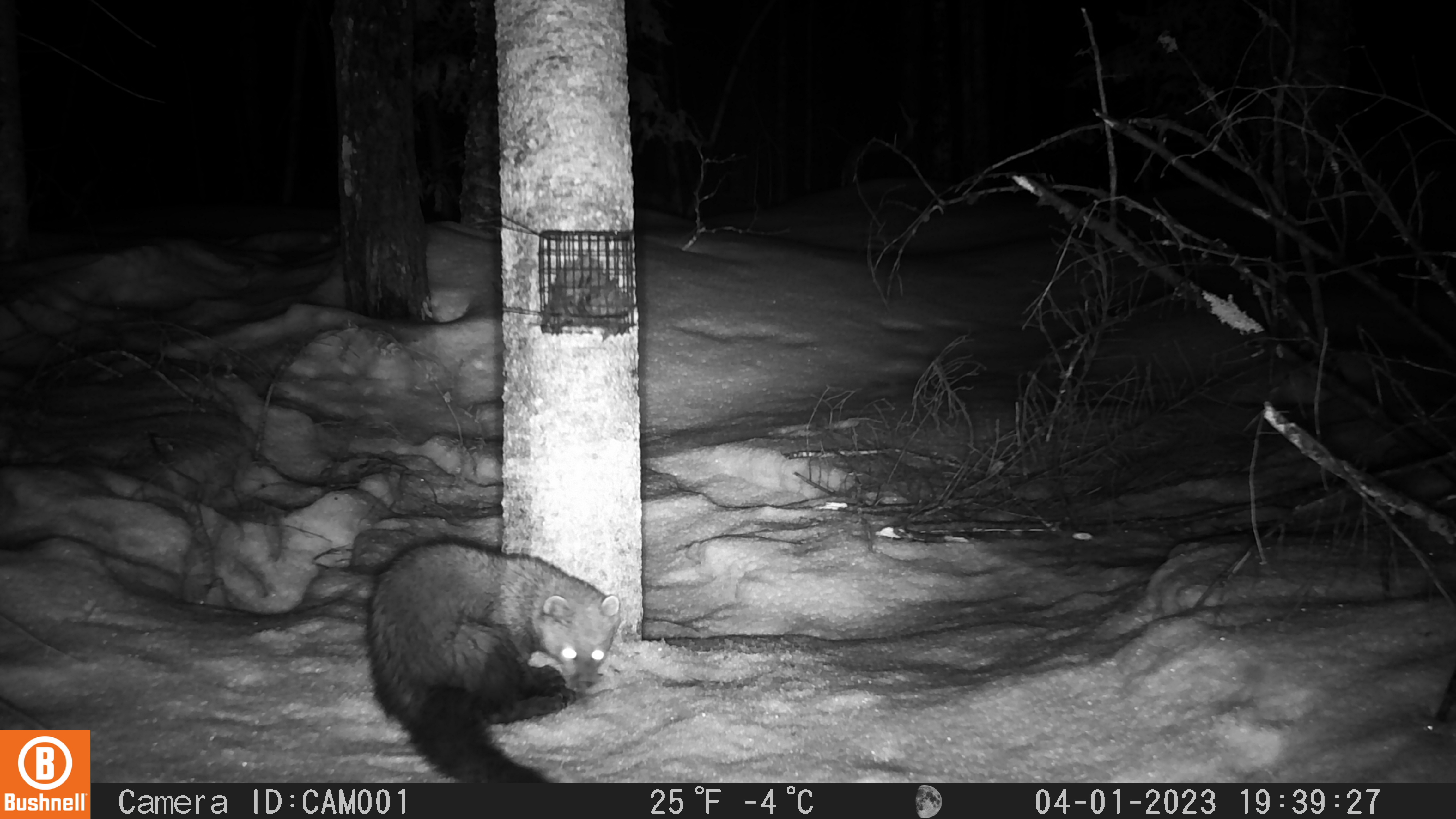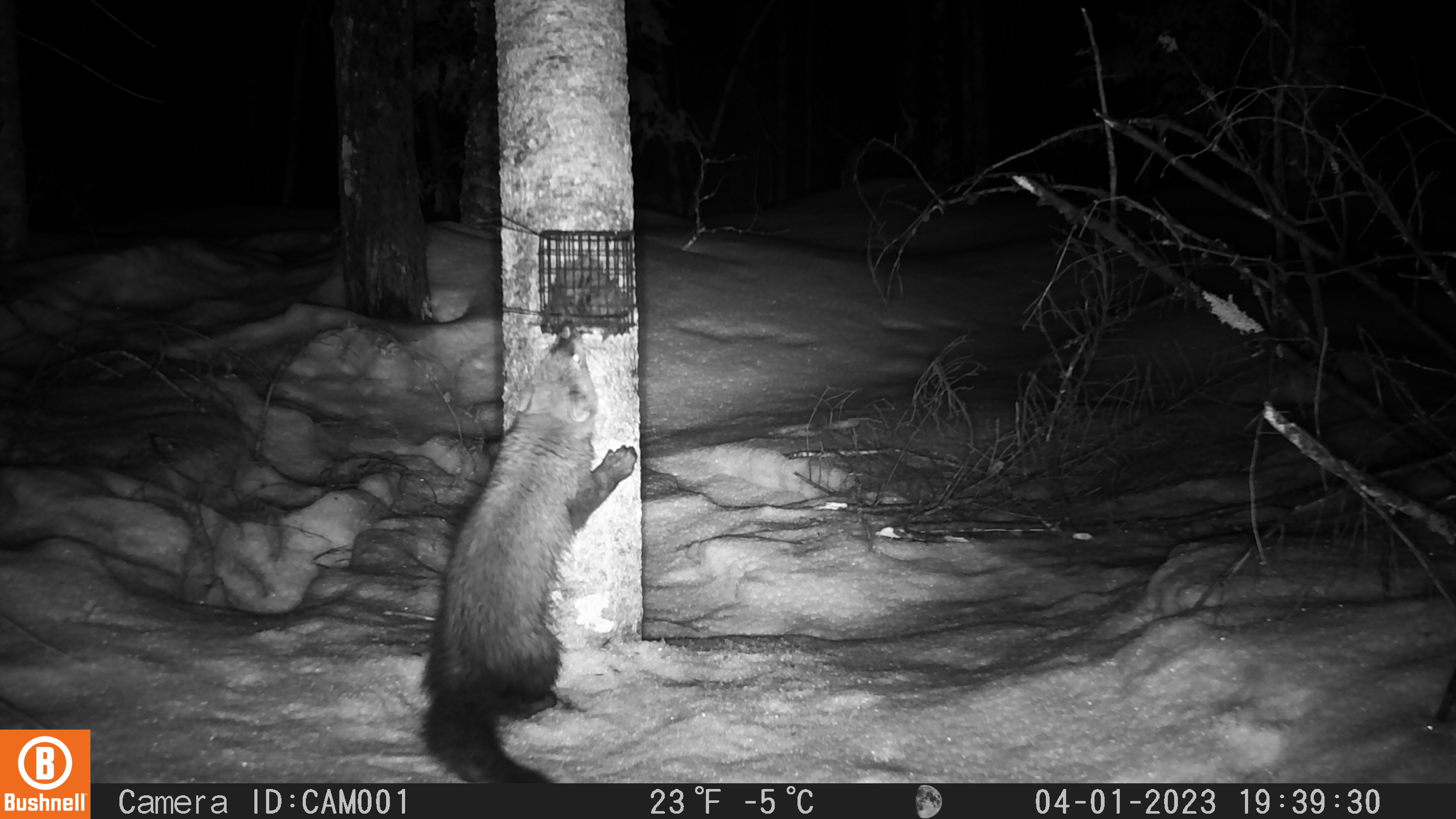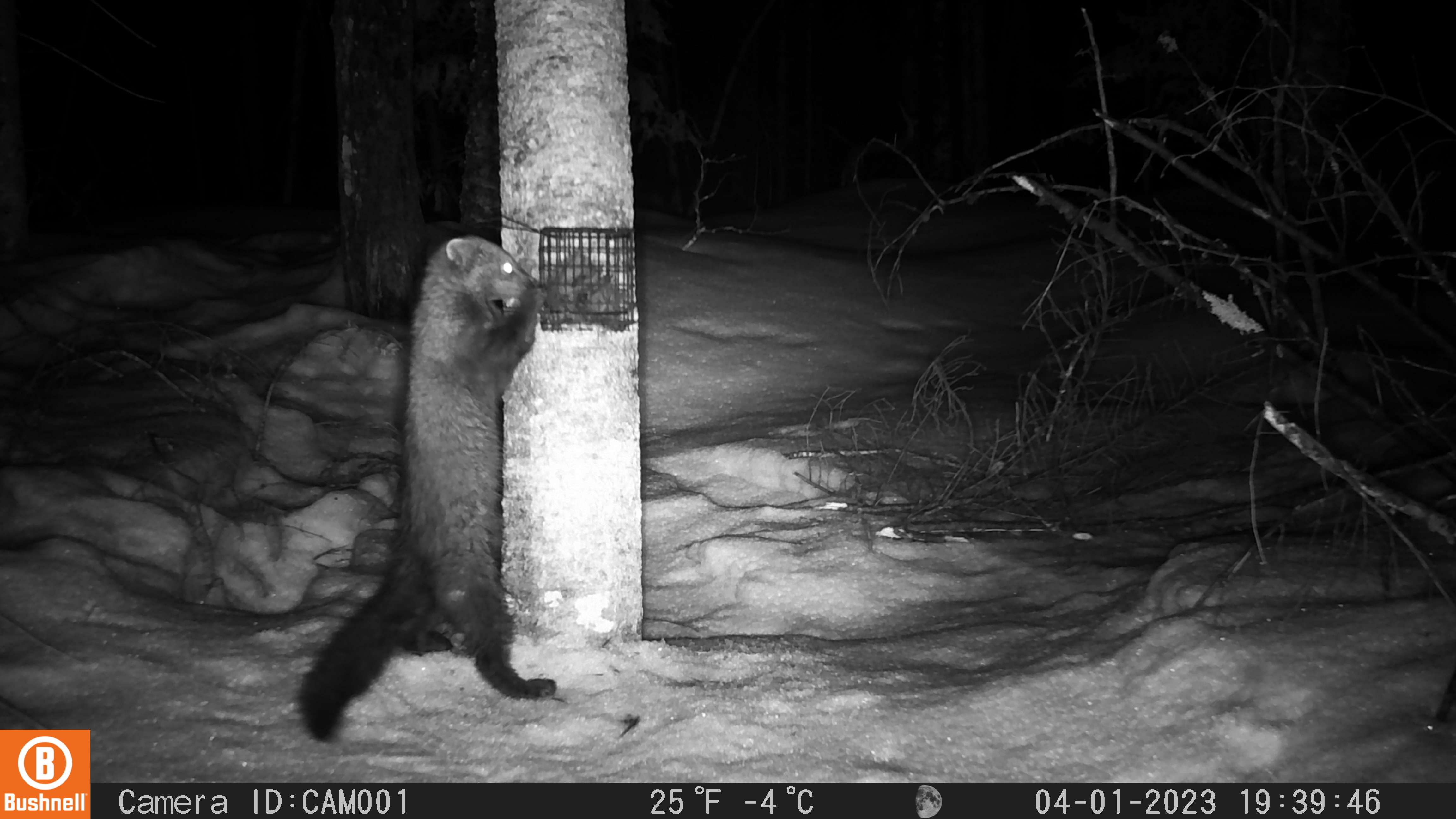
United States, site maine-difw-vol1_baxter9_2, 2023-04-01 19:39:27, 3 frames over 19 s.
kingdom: Animalia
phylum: Chordata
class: Mammalia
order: Carnivora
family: Mustelidae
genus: Pekania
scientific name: Pekania pennanti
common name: fisher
Fisher (Pekania pennanti).